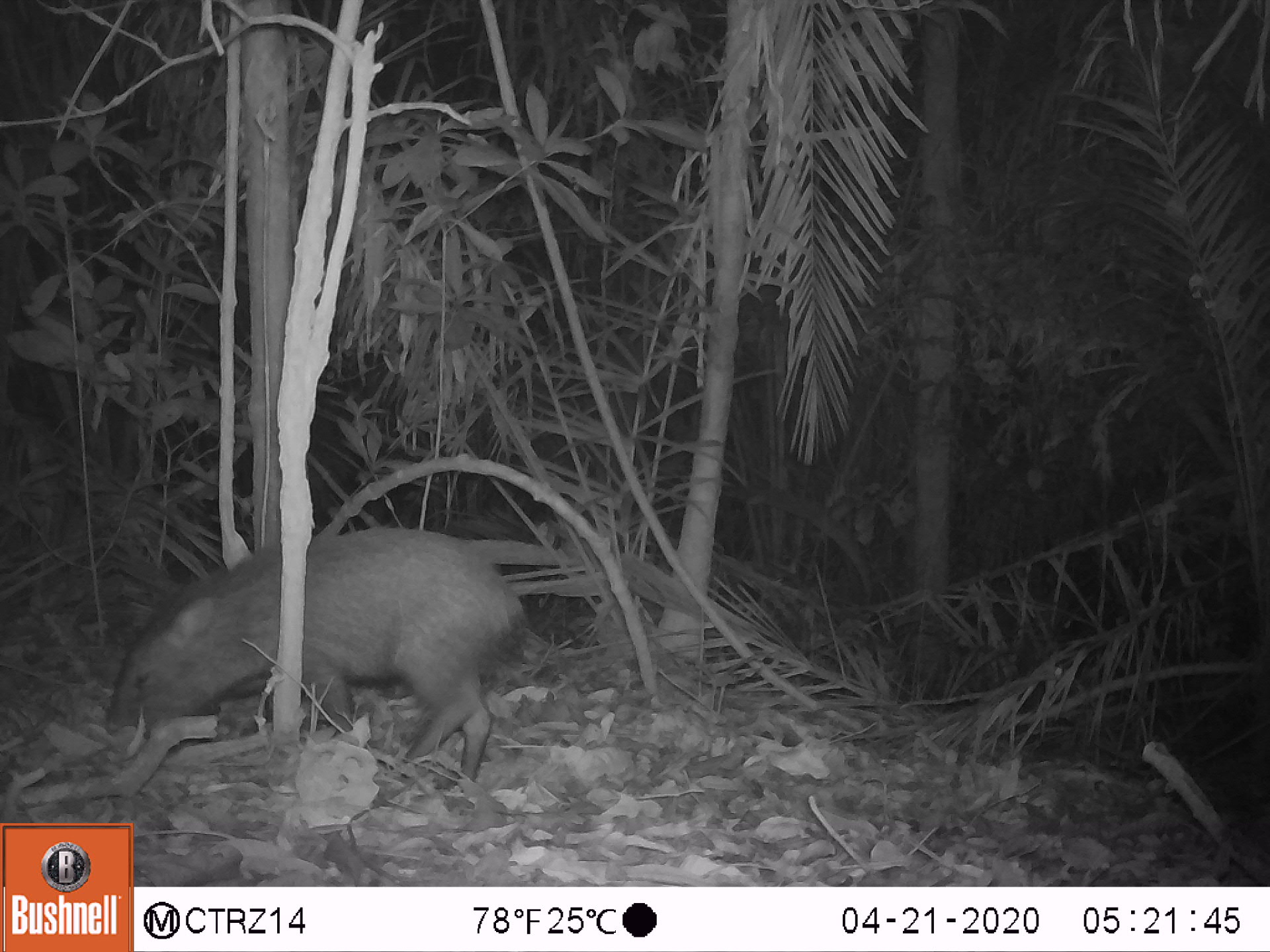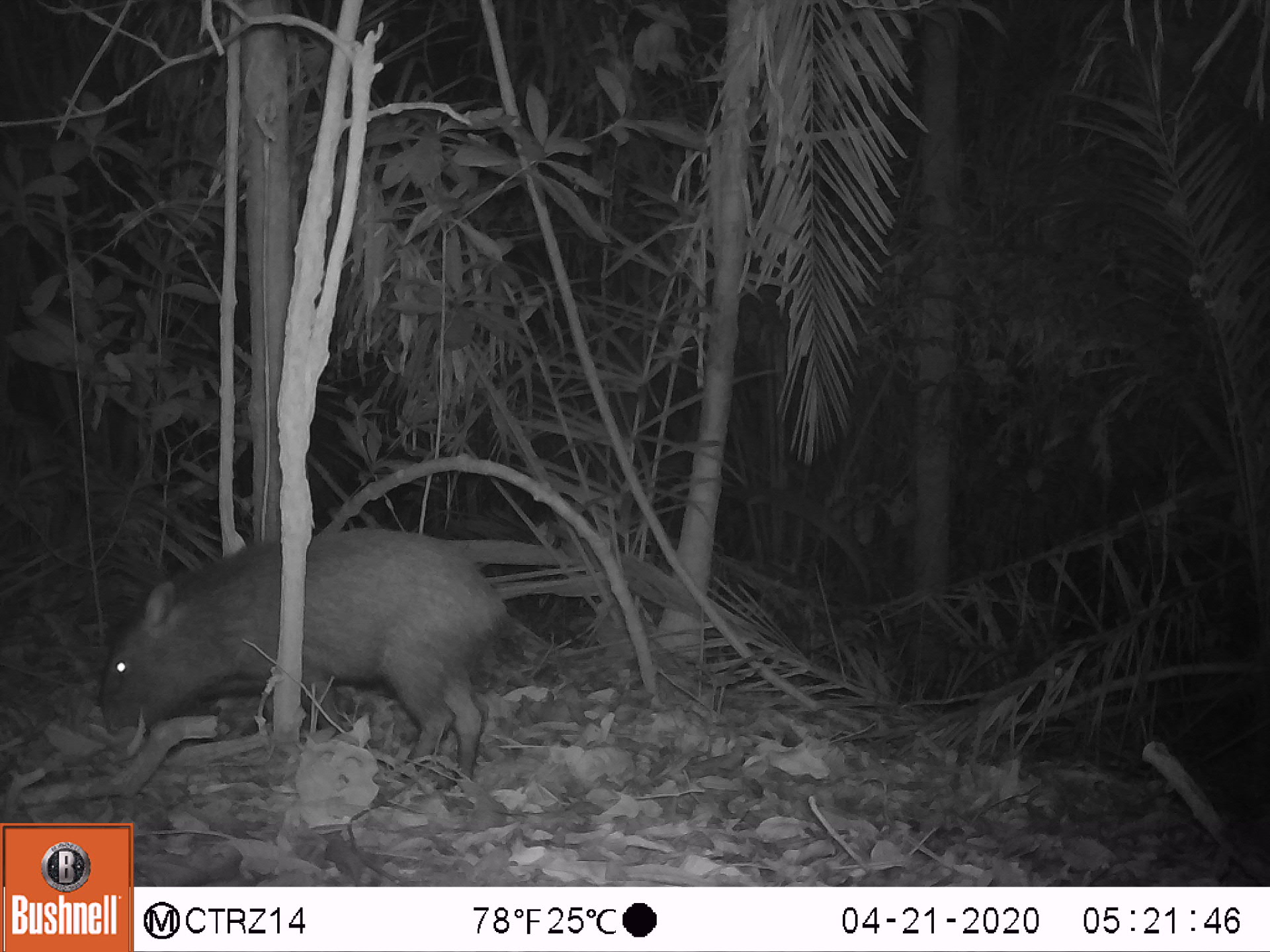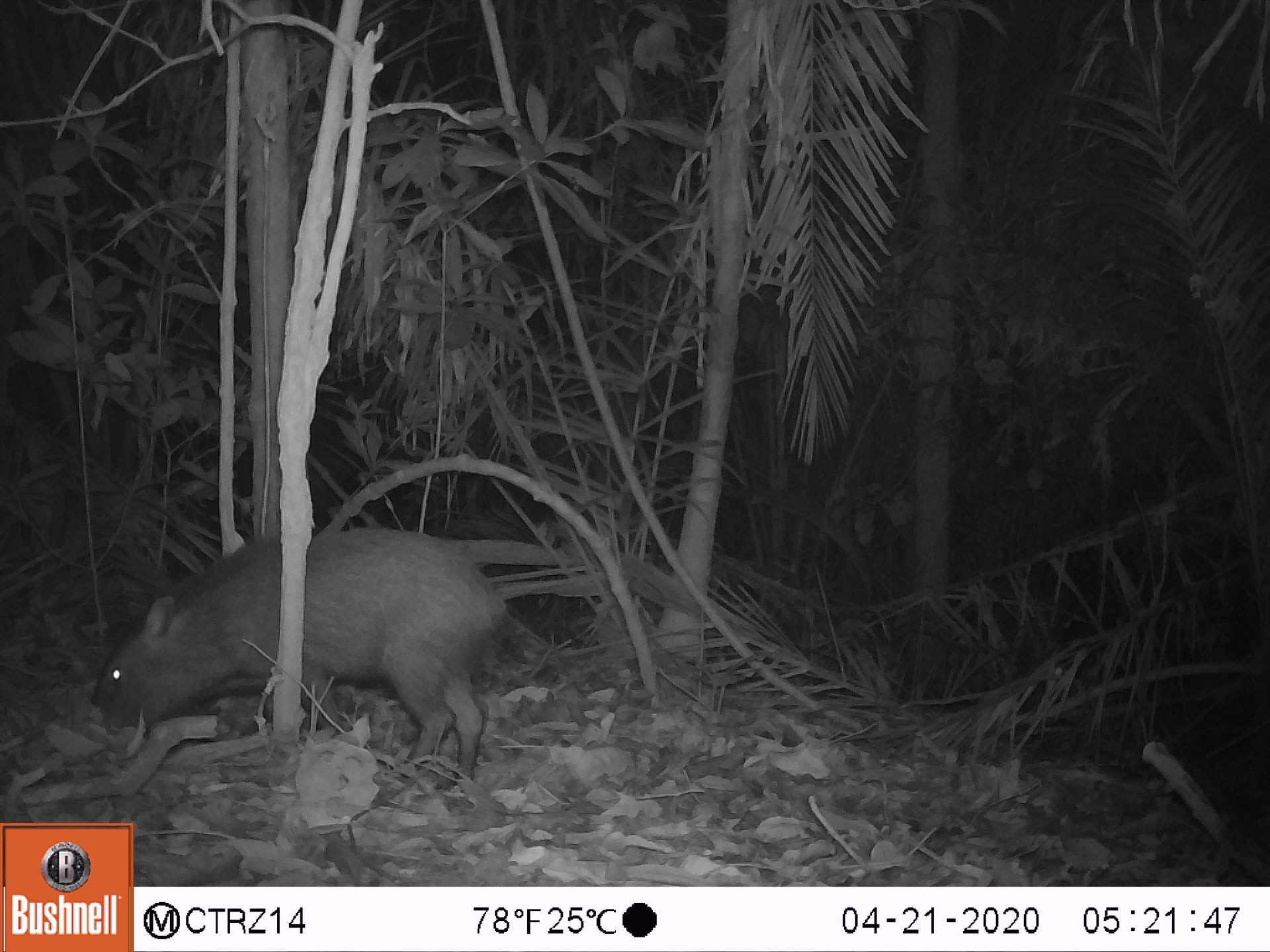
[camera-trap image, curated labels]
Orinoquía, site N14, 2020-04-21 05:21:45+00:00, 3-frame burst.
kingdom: Animalia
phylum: Chordata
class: Mammalia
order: Artiodactyla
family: Tayassuidae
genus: Pecari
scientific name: Pecari tajacu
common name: collared peccary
Collared peccary (Pecari tajacu).